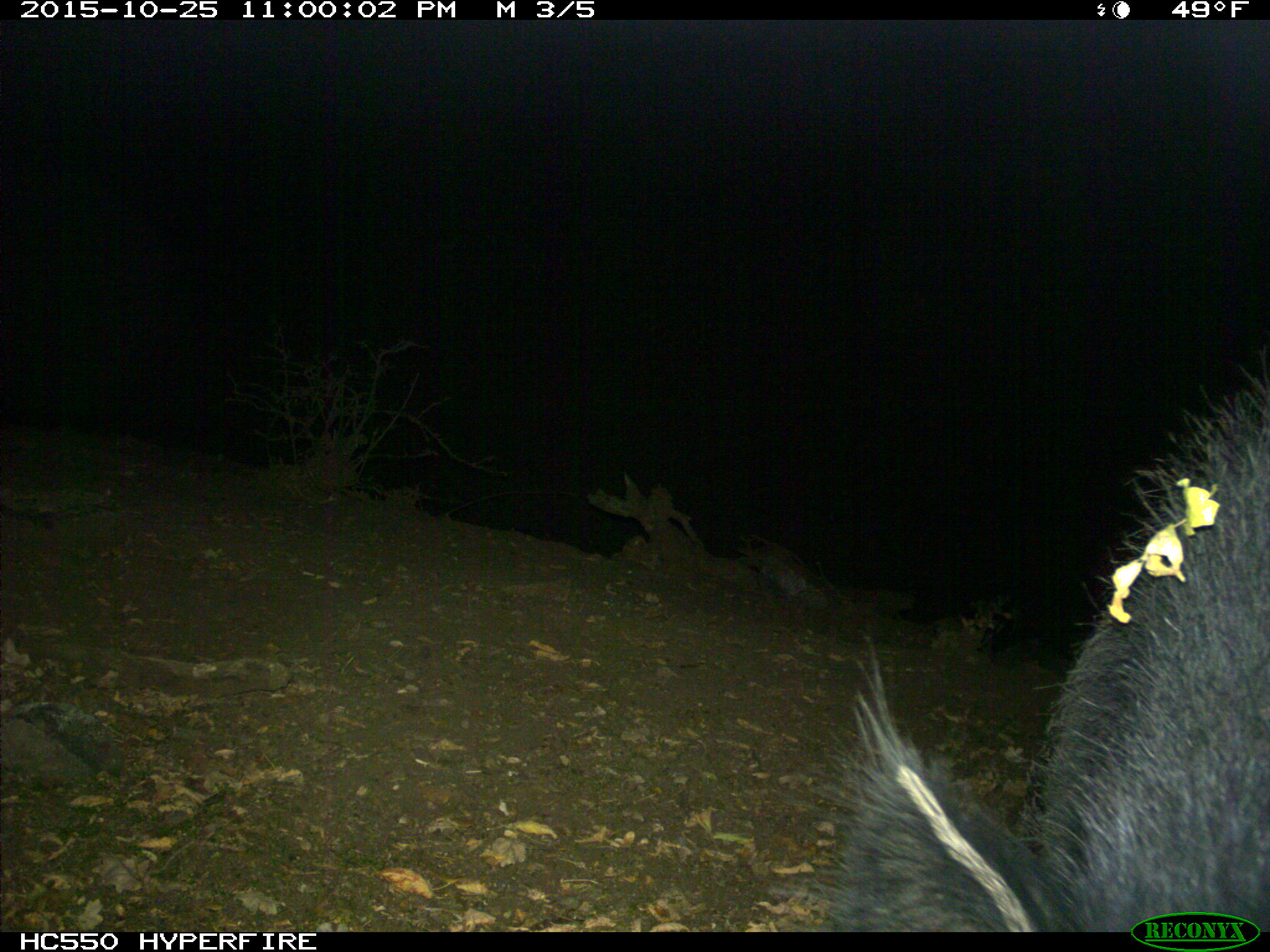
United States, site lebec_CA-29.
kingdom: Animalia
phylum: Chordata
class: Mammalia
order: Artiodactyla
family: Suidae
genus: Sus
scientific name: Sus scrofa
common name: wild boar